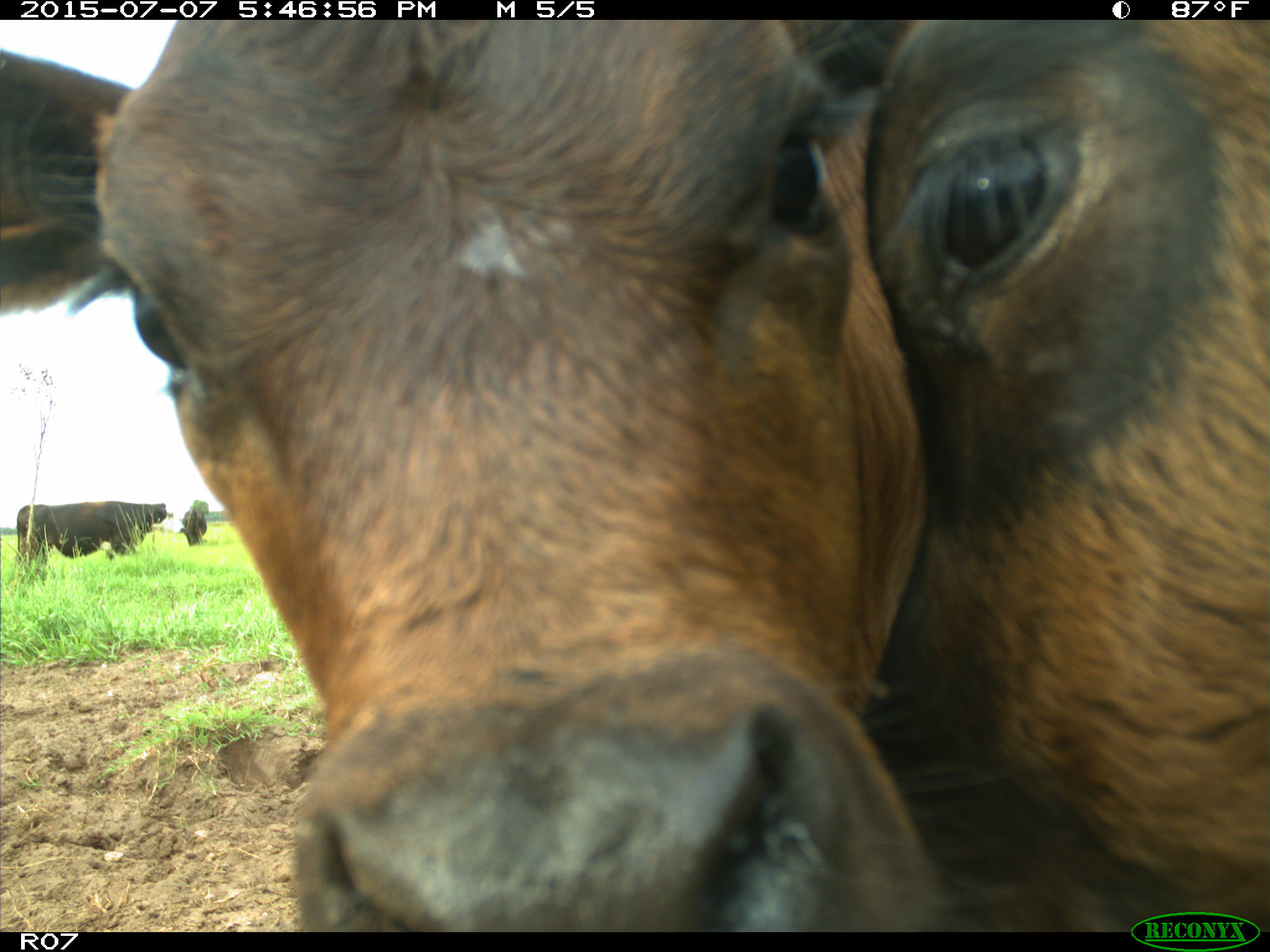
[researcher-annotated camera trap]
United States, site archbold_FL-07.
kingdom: Animalia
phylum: Chordata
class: Mammalia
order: Artiodactyla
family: Bovidae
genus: Bos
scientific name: Bos taurus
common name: domestic cow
Bos taurus (domestic cow).